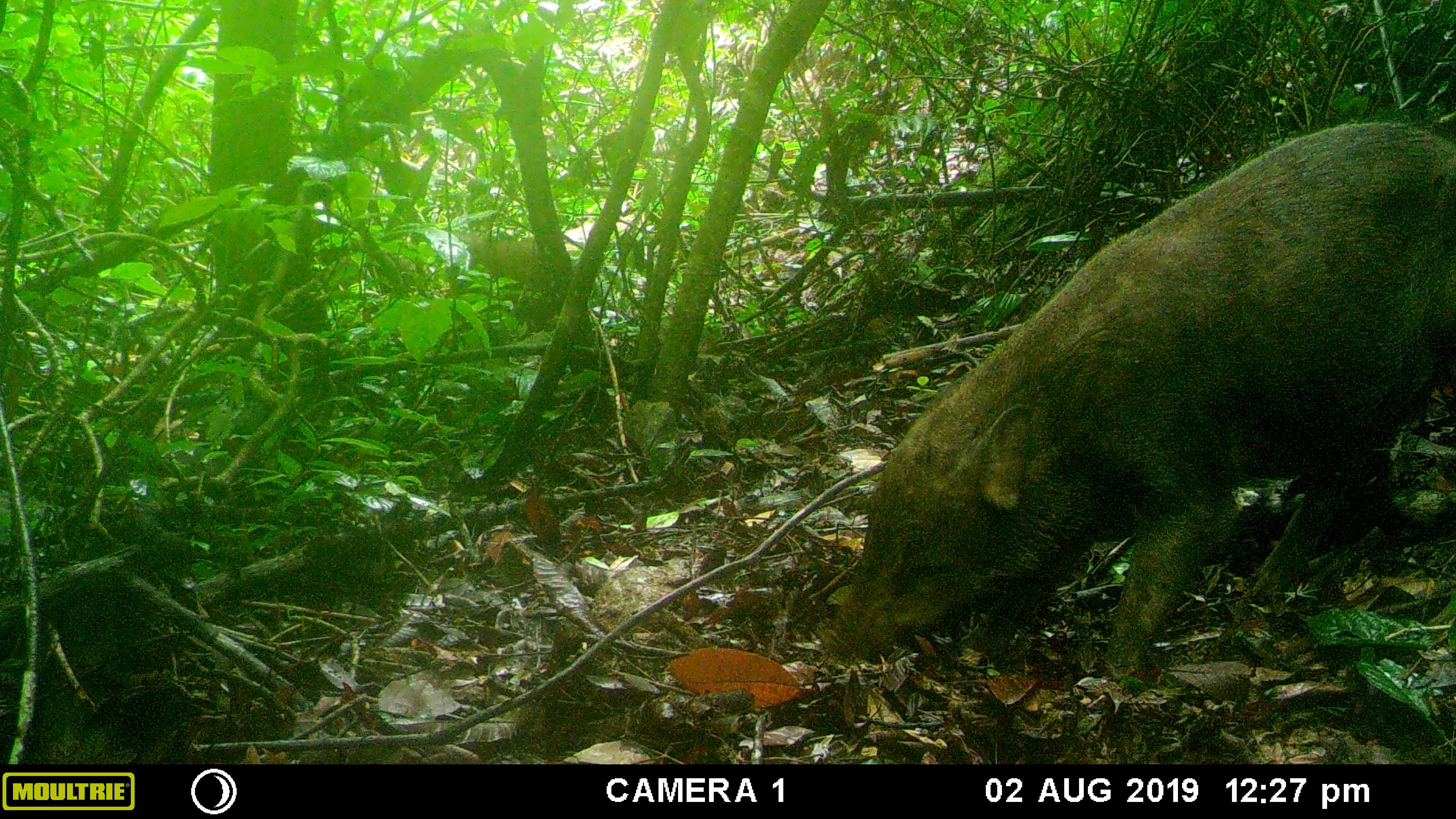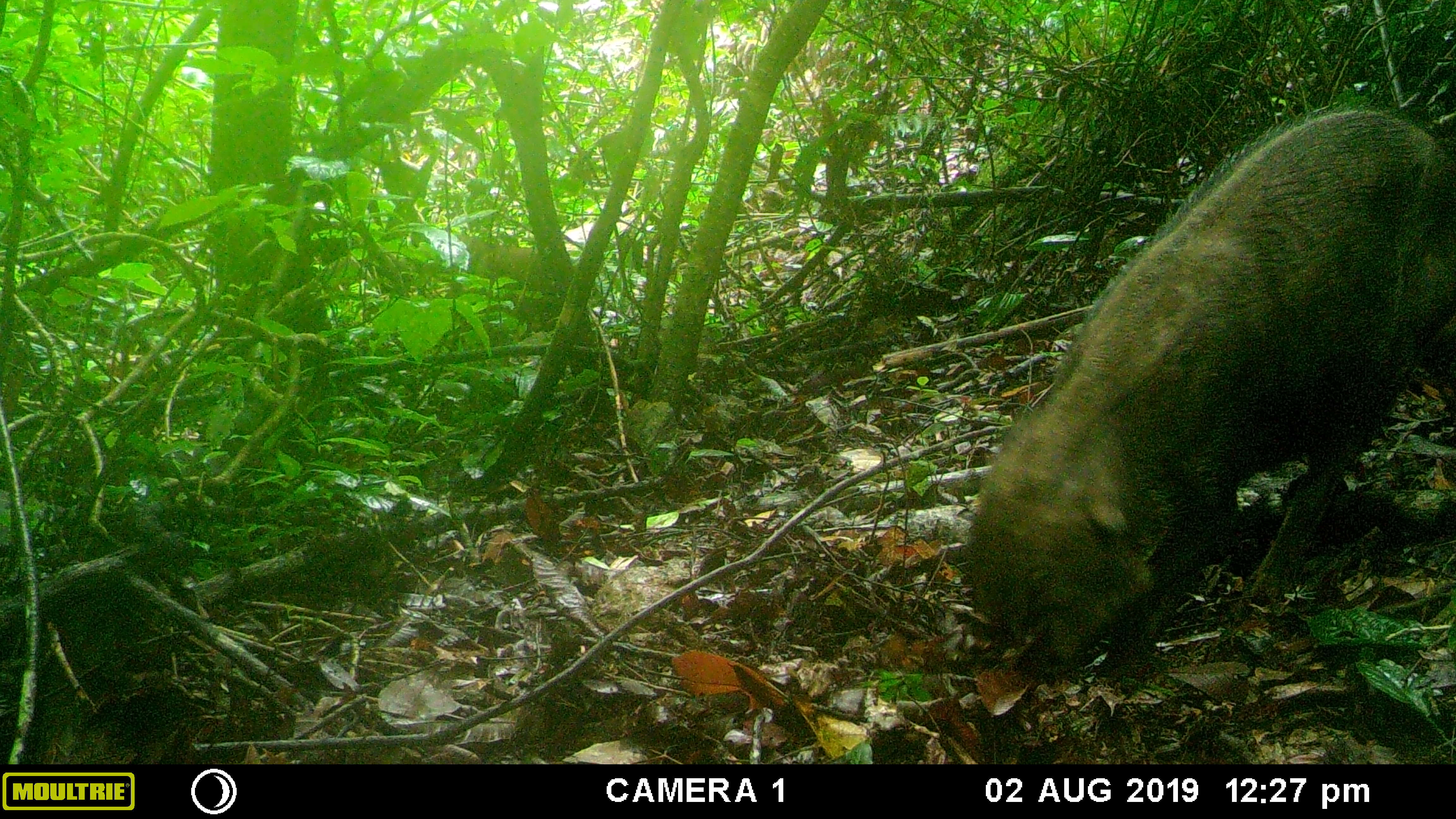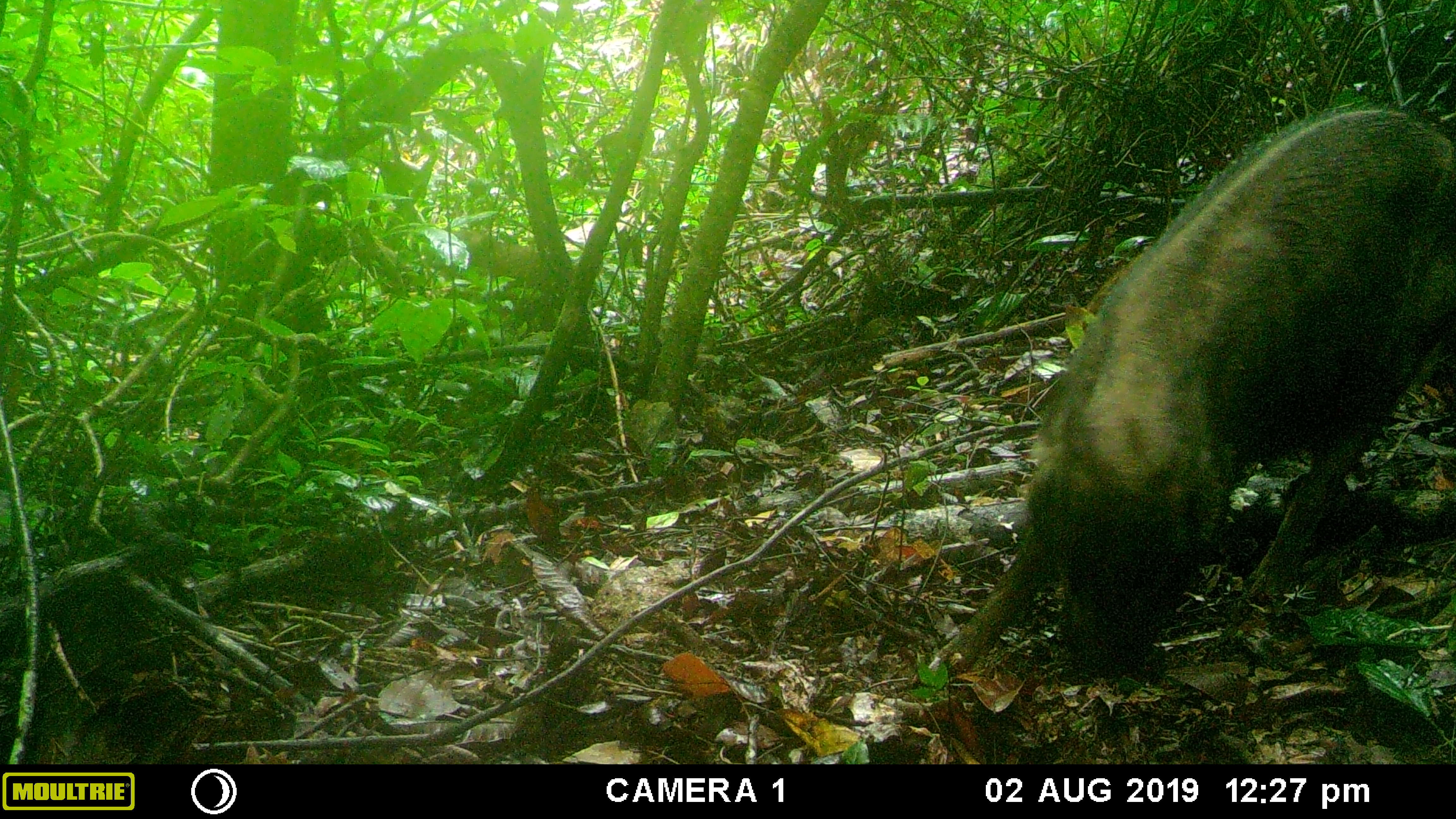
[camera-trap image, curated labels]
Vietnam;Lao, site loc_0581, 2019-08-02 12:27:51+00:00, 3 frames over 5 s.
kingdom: Animalia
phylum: Chordata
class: Mammalia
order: Artiodactyla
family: Suidae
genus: Sus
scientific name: Sus scrofa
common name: eurasian wild pig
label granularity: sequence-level